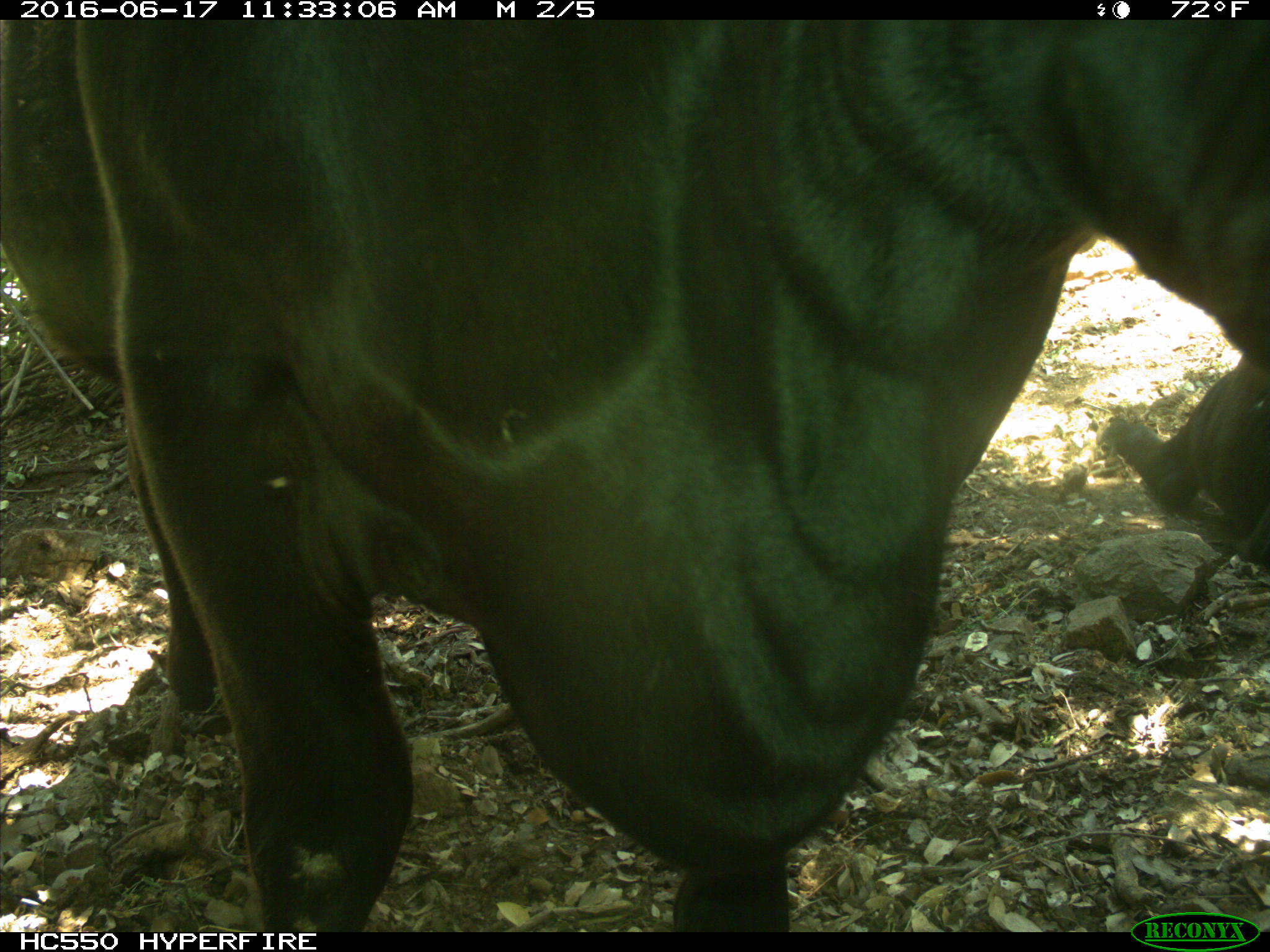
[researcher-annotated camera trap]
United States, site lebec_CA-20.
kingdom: Animalia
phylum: Chordata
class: Mammalia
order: Artiodactyla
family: Bovidae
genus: Bos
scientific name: Bos taurus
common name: domestic cow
Bos taurus (domestic cow).